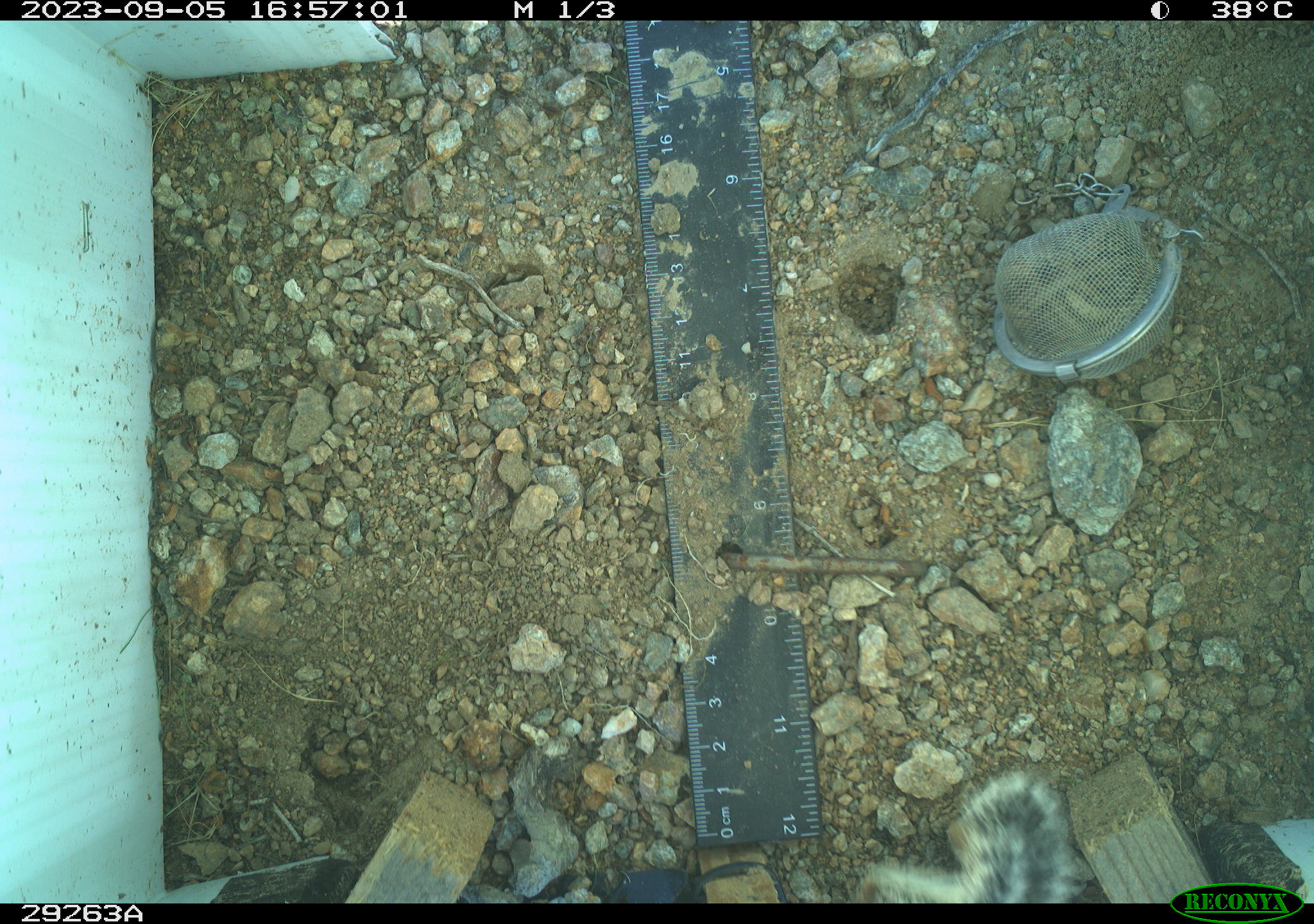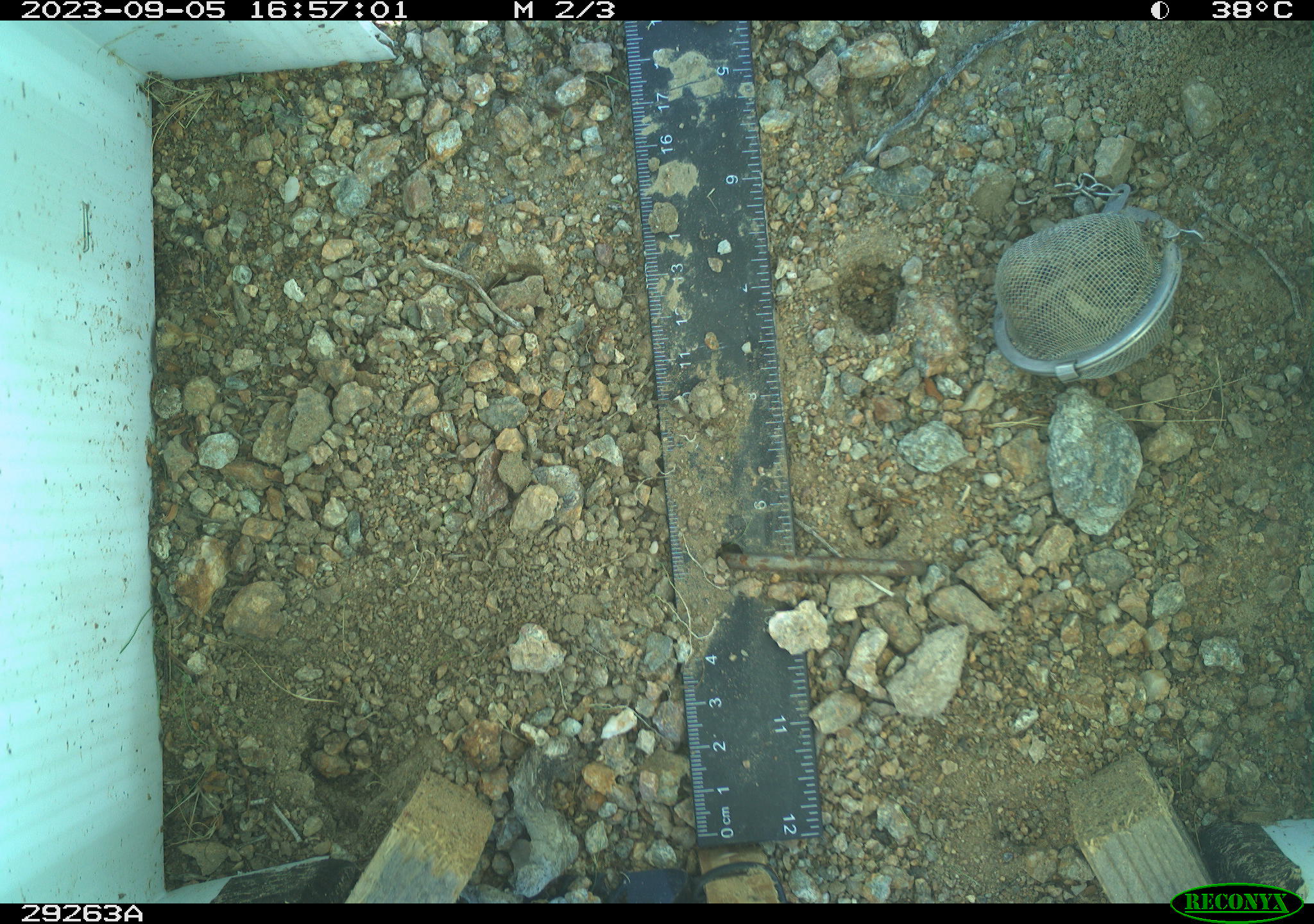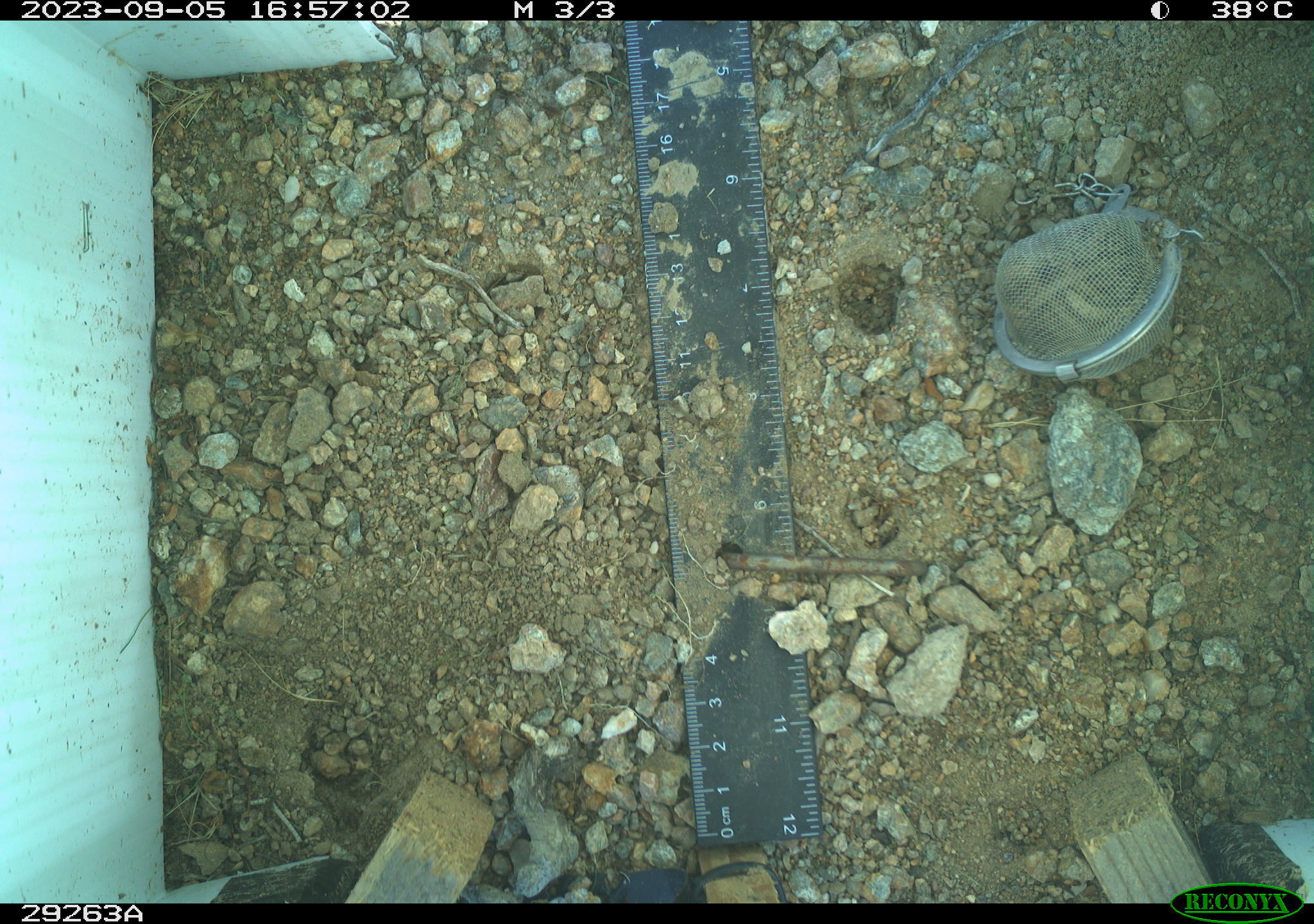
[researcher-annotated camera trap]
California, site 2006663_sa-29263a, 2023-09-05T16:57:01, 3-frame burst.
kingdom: Animalia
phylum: Chordata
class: Mammalia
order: Rodentia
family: Sciuridae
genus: Ammospermophilus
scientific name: Ammospermophilus leucurus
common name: white-tailed antelope squirrel